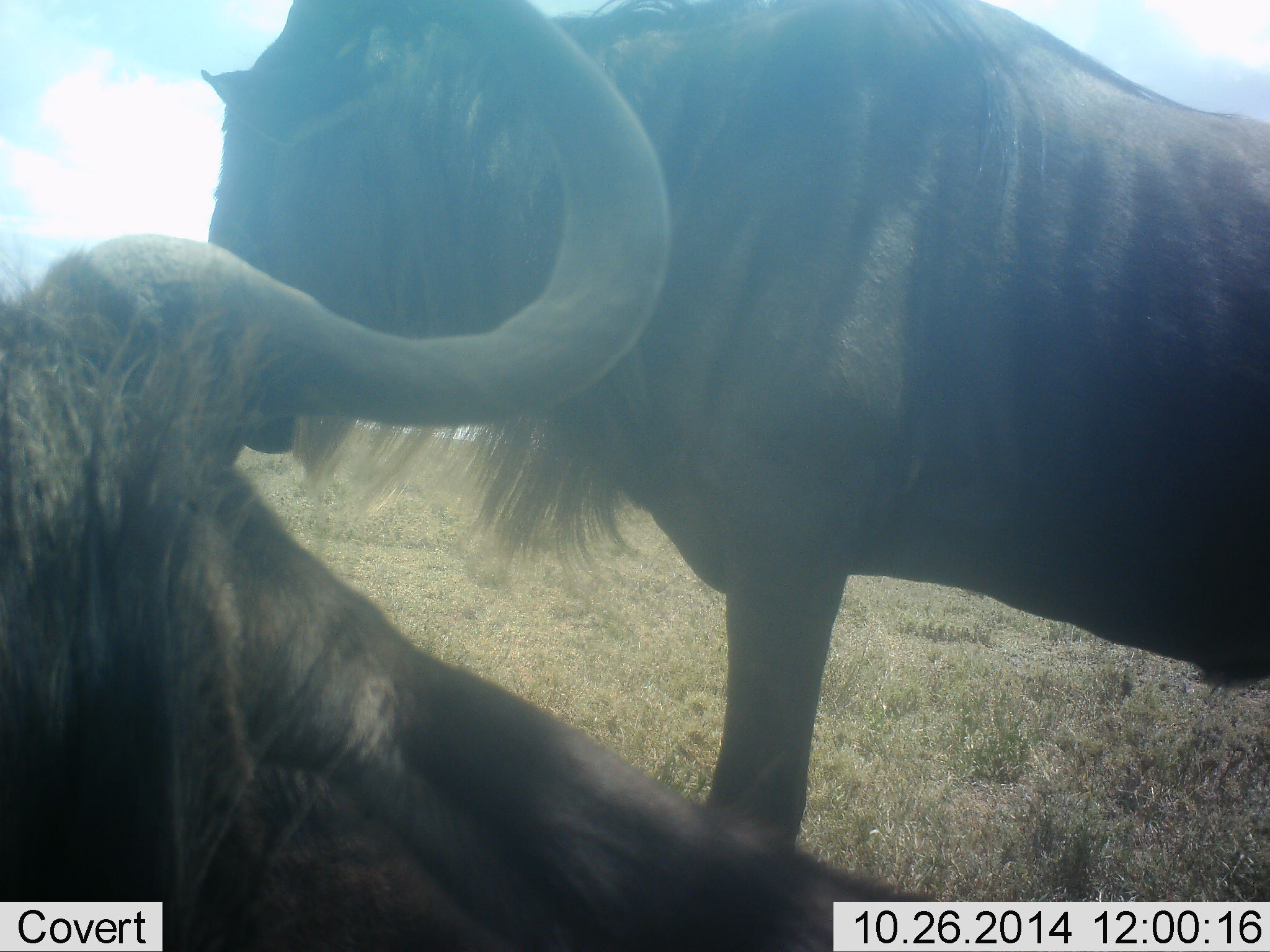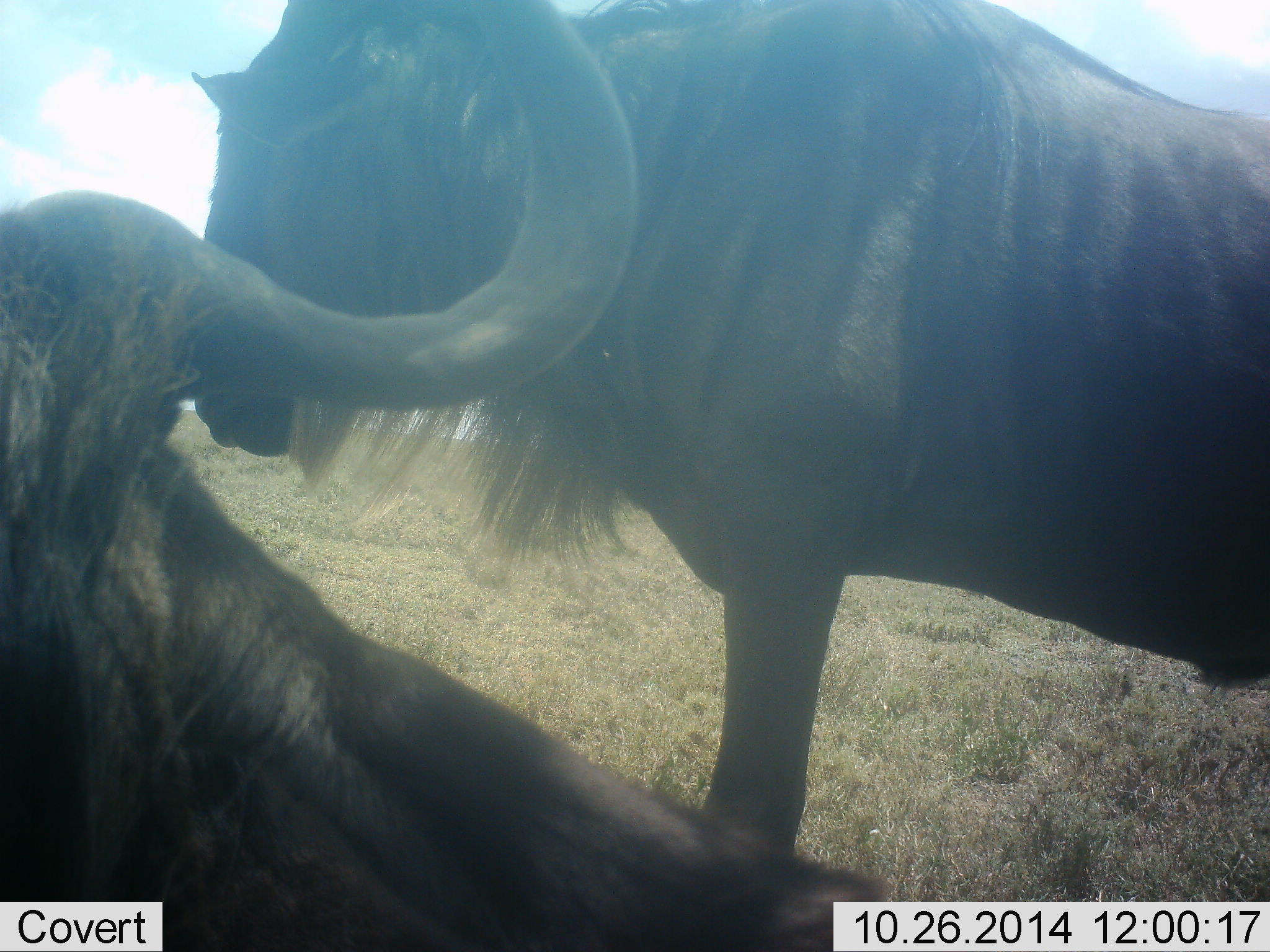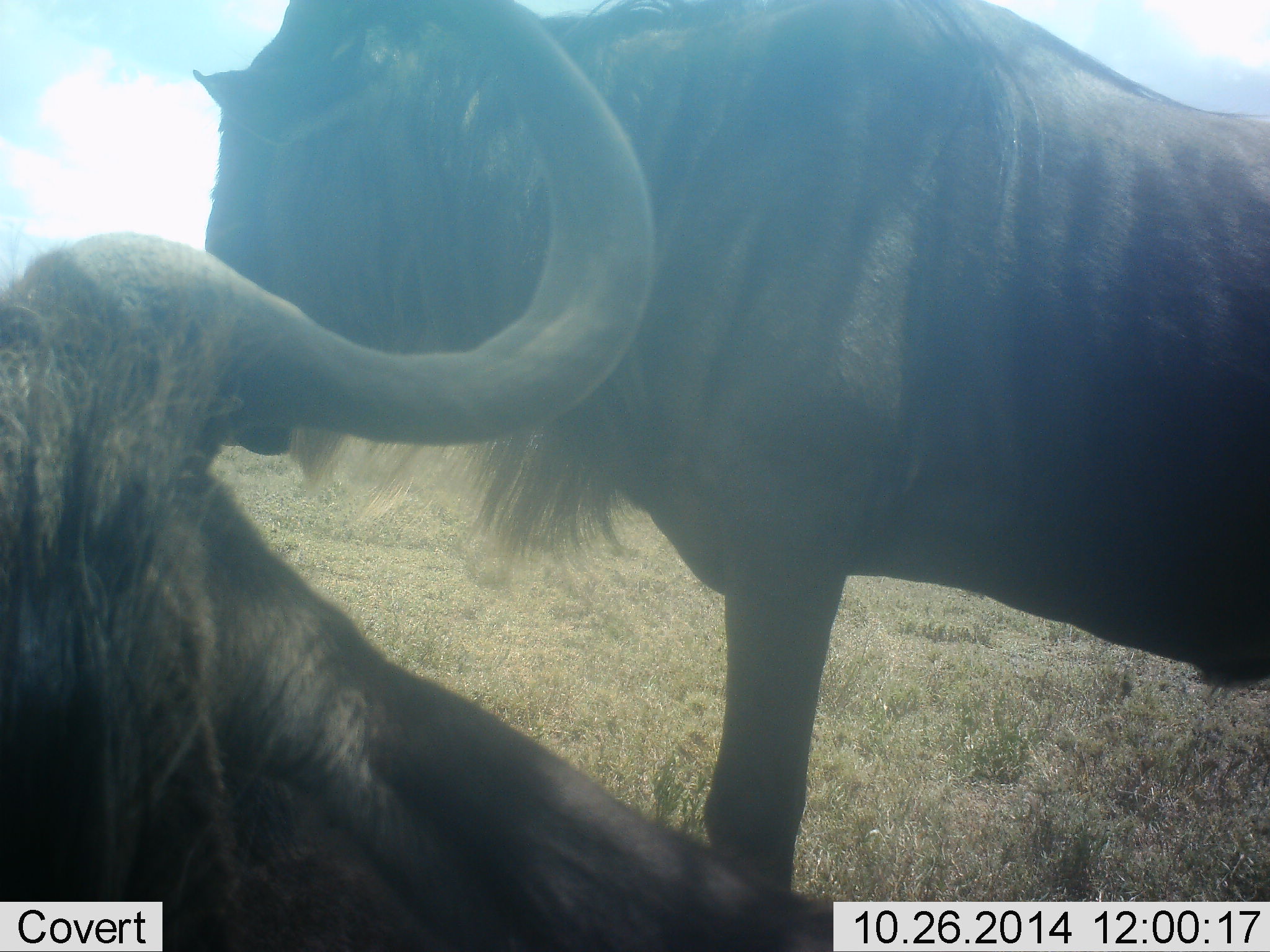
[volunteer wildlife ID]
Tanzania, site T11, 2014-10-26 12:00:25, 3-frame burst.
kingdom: Animalia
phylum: Chordata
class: Mammalia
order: Artiodactyla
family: Bovidae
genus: Connochaetes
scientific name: Connochaetes taurinus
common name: blue wildebeest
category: wildebeest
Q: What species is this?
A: Wildebeest (blue wildebeest) (Connochaetes taurinus).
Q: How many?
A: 2.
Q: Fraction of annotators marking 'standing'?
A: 70%.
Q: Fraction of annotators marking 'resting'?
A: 90%.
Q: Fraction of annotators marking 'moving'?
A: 10%.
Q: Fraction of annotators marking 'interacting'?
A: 0%.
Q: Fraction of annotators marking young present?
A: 0%.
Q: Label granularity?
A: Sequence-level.